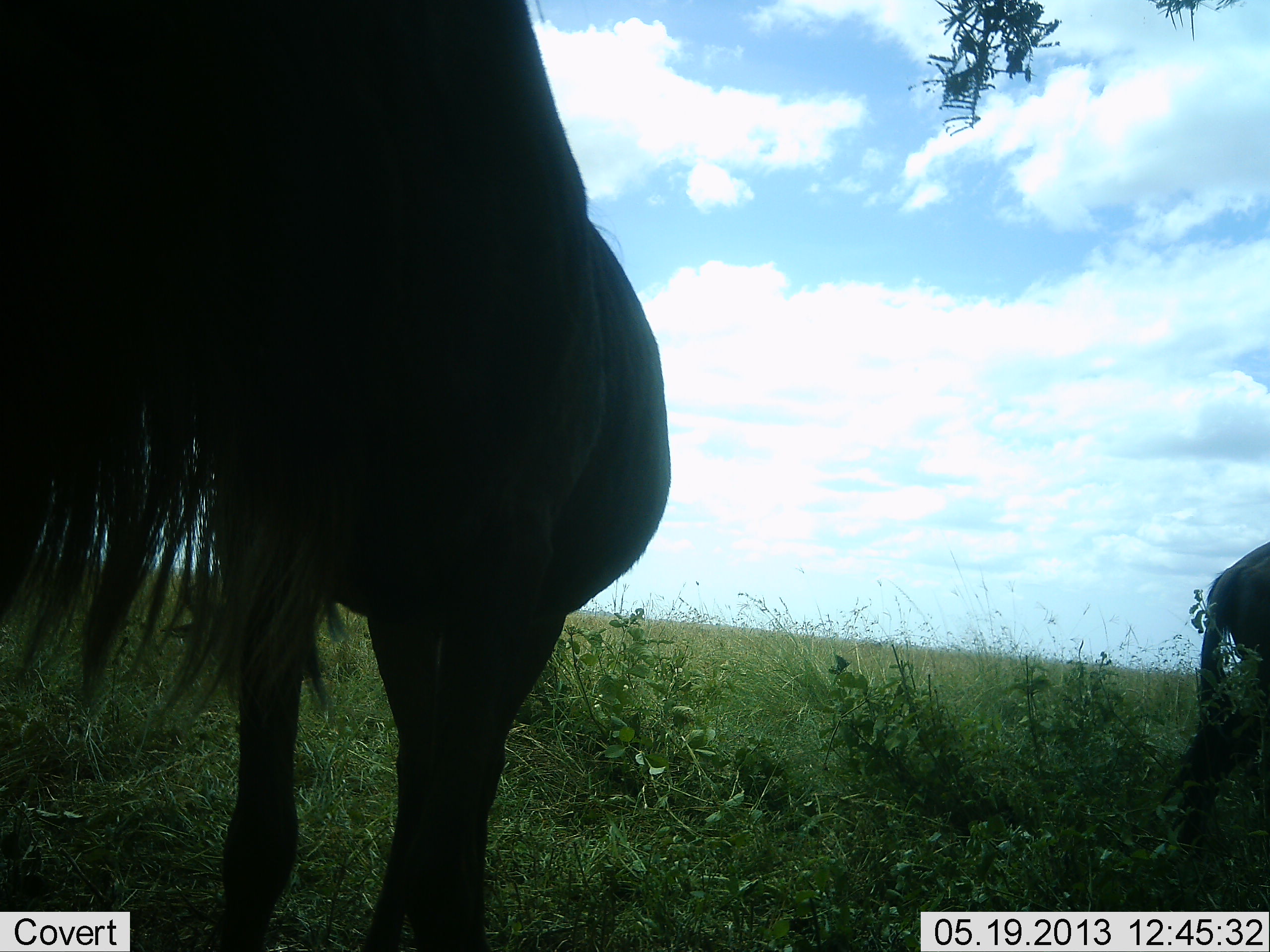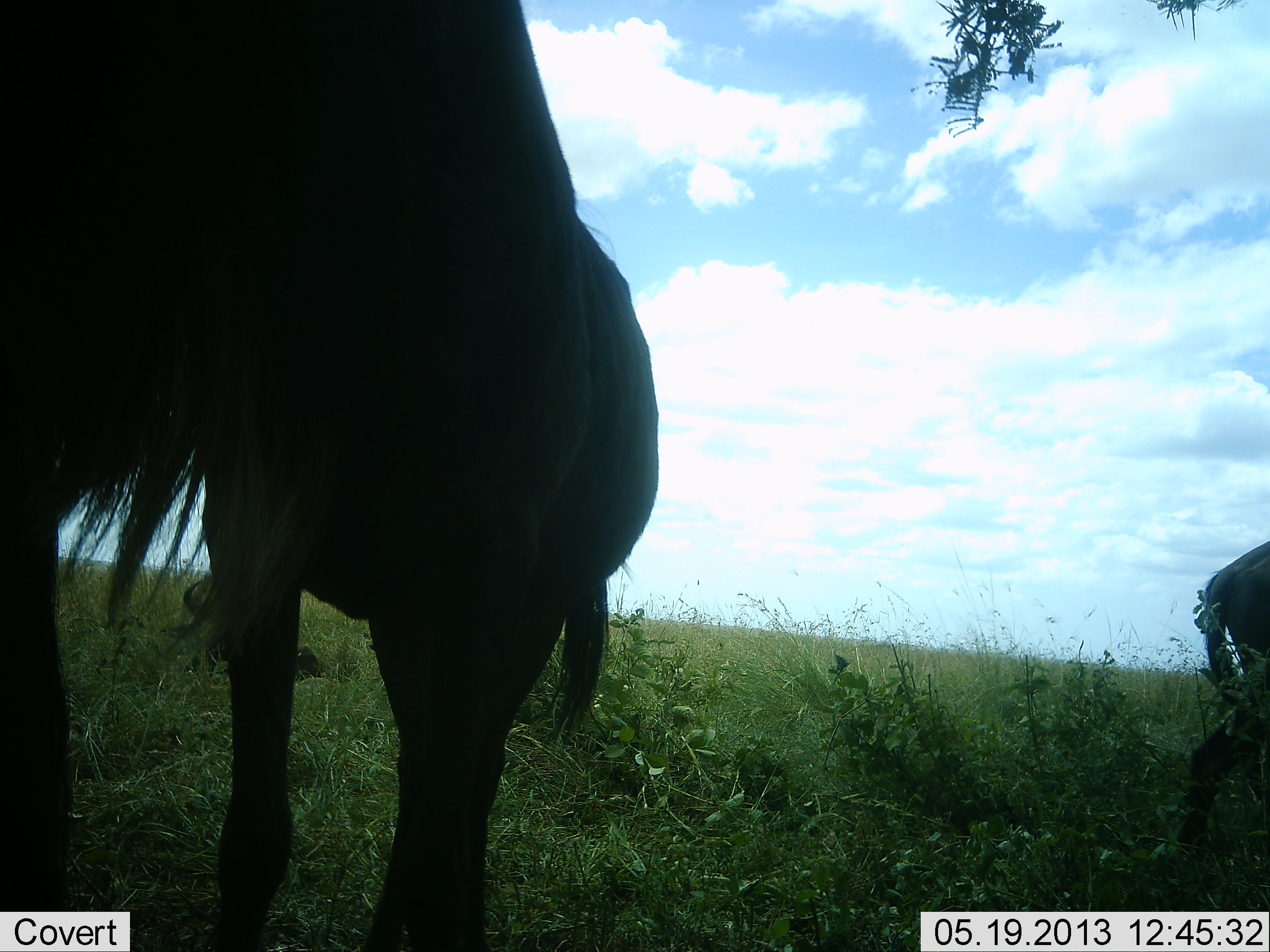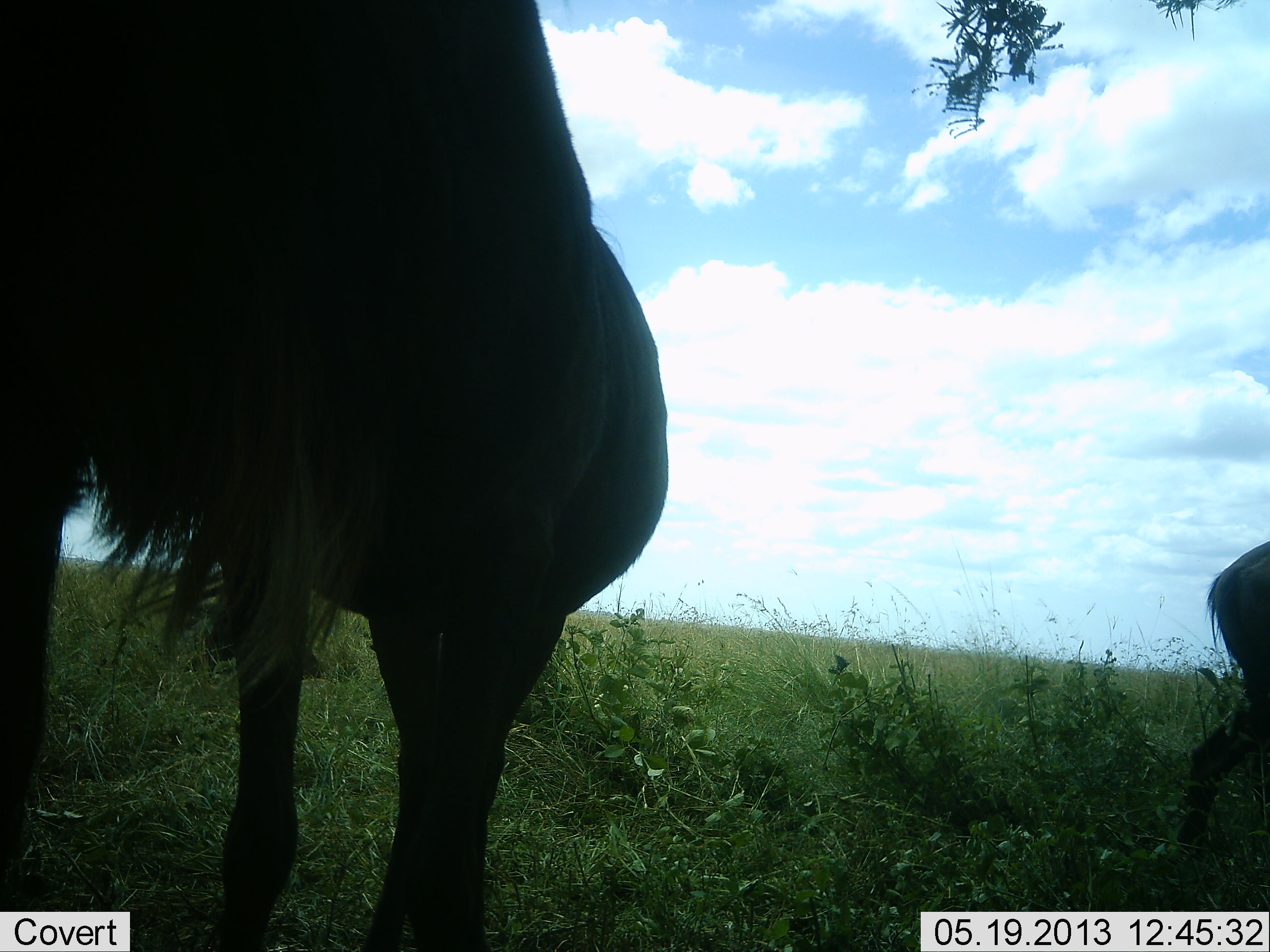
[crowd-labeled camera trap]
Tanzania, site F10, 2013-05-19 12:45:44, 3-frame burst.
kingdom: Animalia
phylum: Chordata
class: Mammalia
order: Artiodactyla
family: Bovidae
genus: Connochaetes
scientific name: Connochaetes taurinus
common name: blue wildebeest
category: wildebeest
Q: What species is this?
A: Wildebeest (blue wildebeest) (Connochaetes taurinus).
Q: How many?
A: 3.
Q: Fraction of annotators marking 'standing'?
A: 78%.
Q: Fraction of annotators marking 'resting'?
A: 35%.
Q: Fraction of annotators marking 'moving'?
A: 26%.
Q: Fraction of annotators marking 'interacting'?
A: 0%.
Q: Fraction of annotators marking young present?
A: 0%.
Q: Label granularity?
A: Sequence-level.